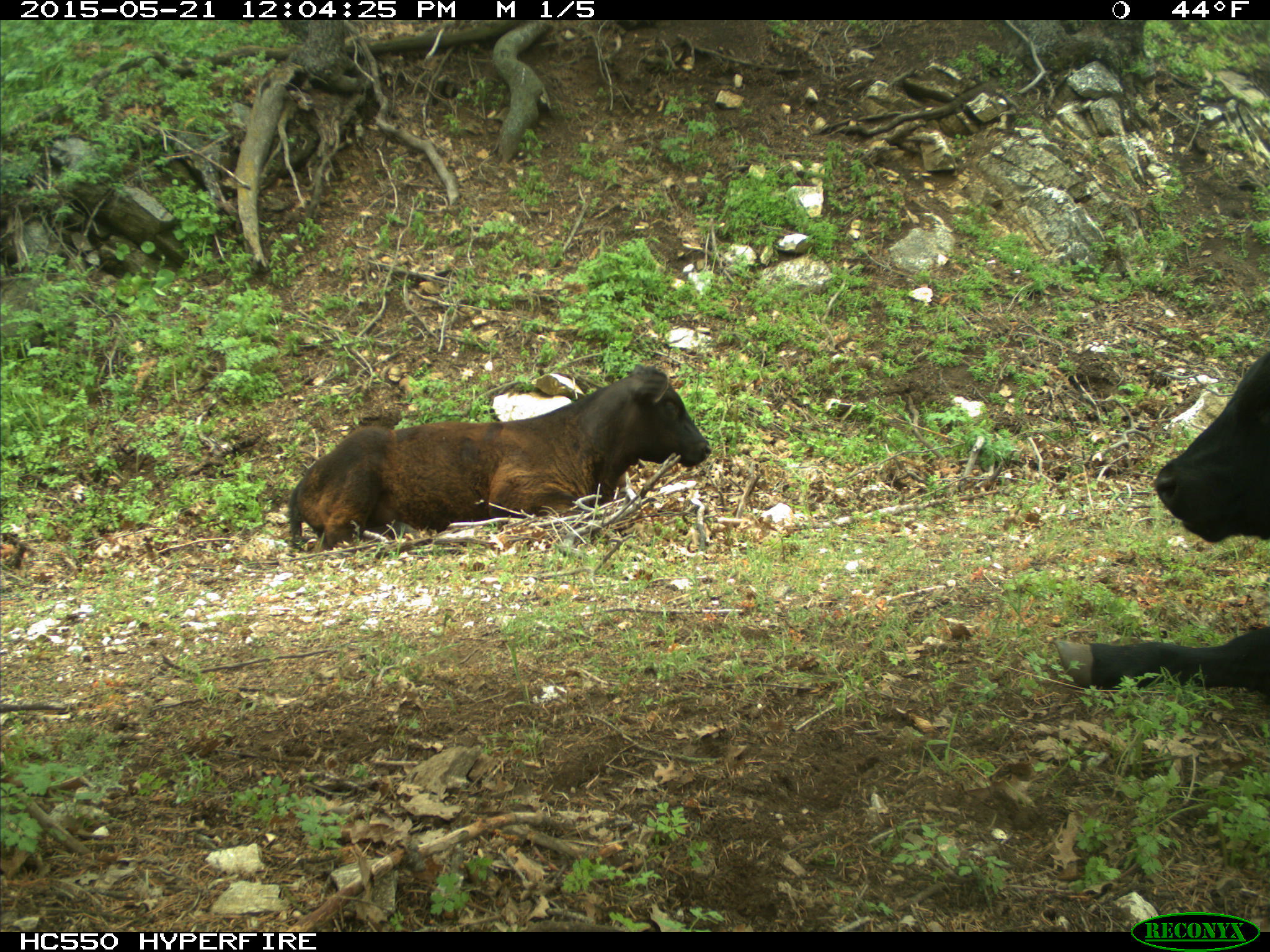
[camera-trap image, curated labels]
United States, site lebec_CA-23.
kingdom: Animalia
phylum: Chordata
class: Mammalia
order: Artiodactyla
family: Bovidae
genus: Bos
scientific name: Bos taurus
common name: domestic cow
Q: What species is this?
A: Bos taurus (domestic cow).